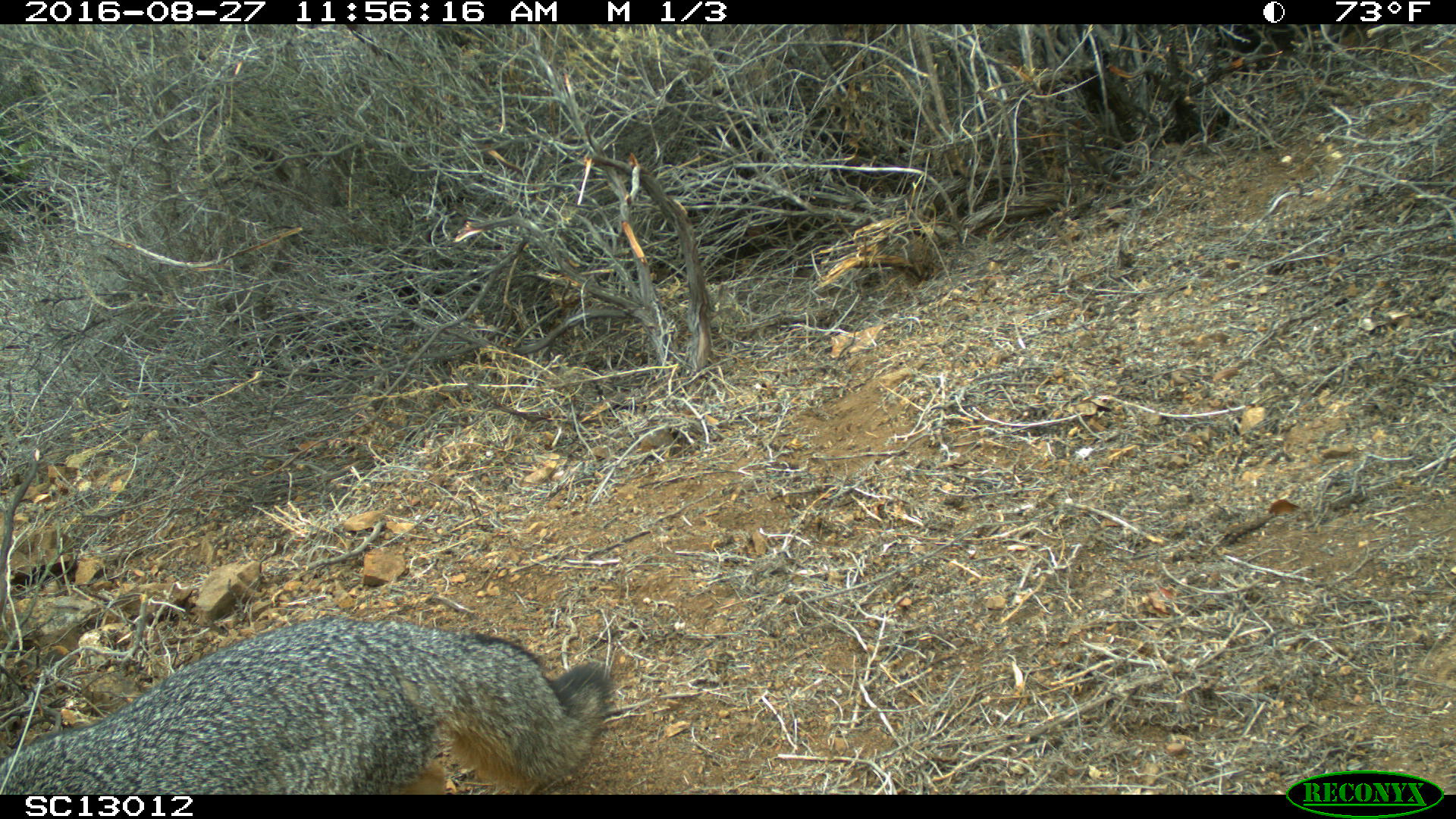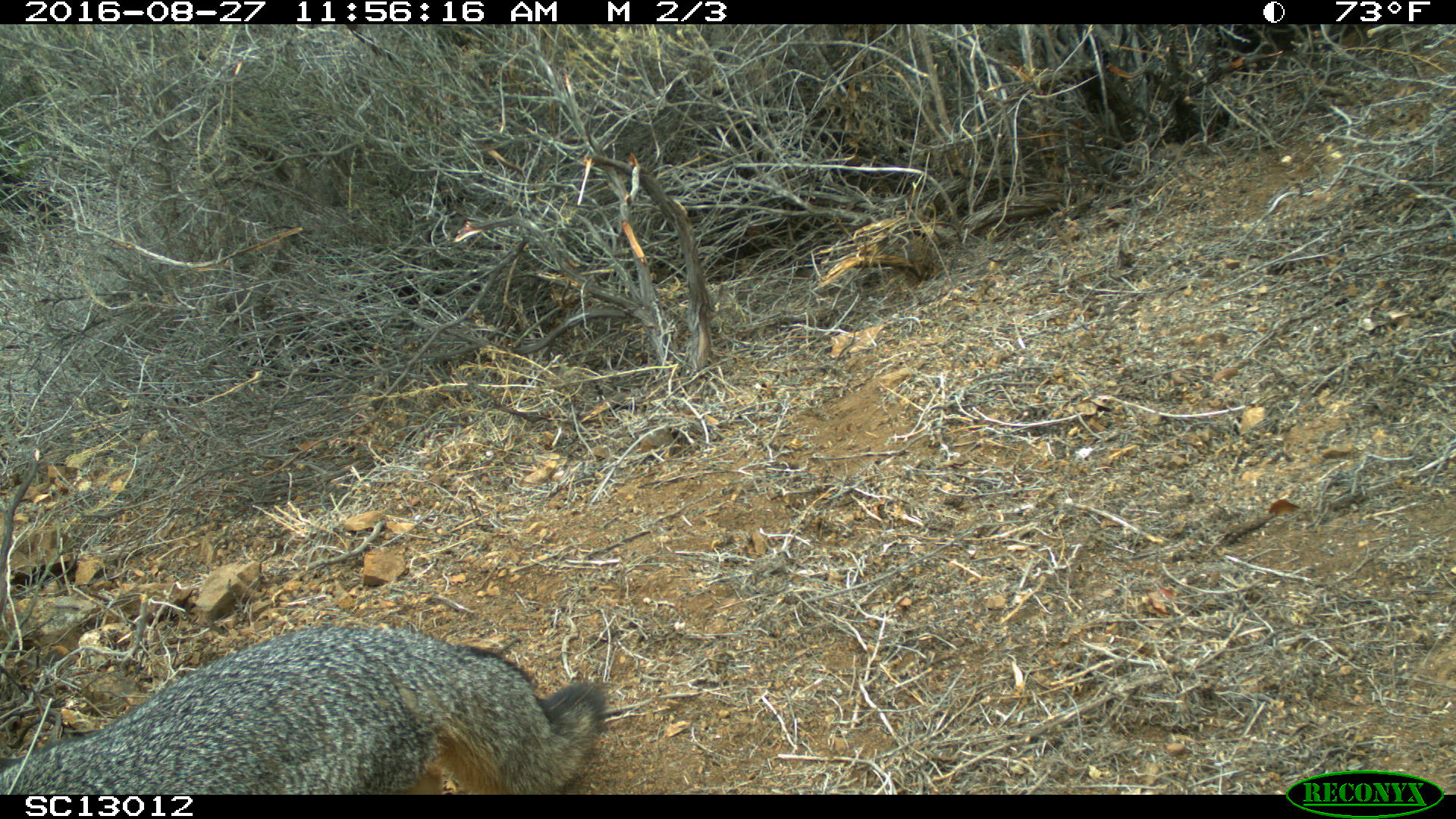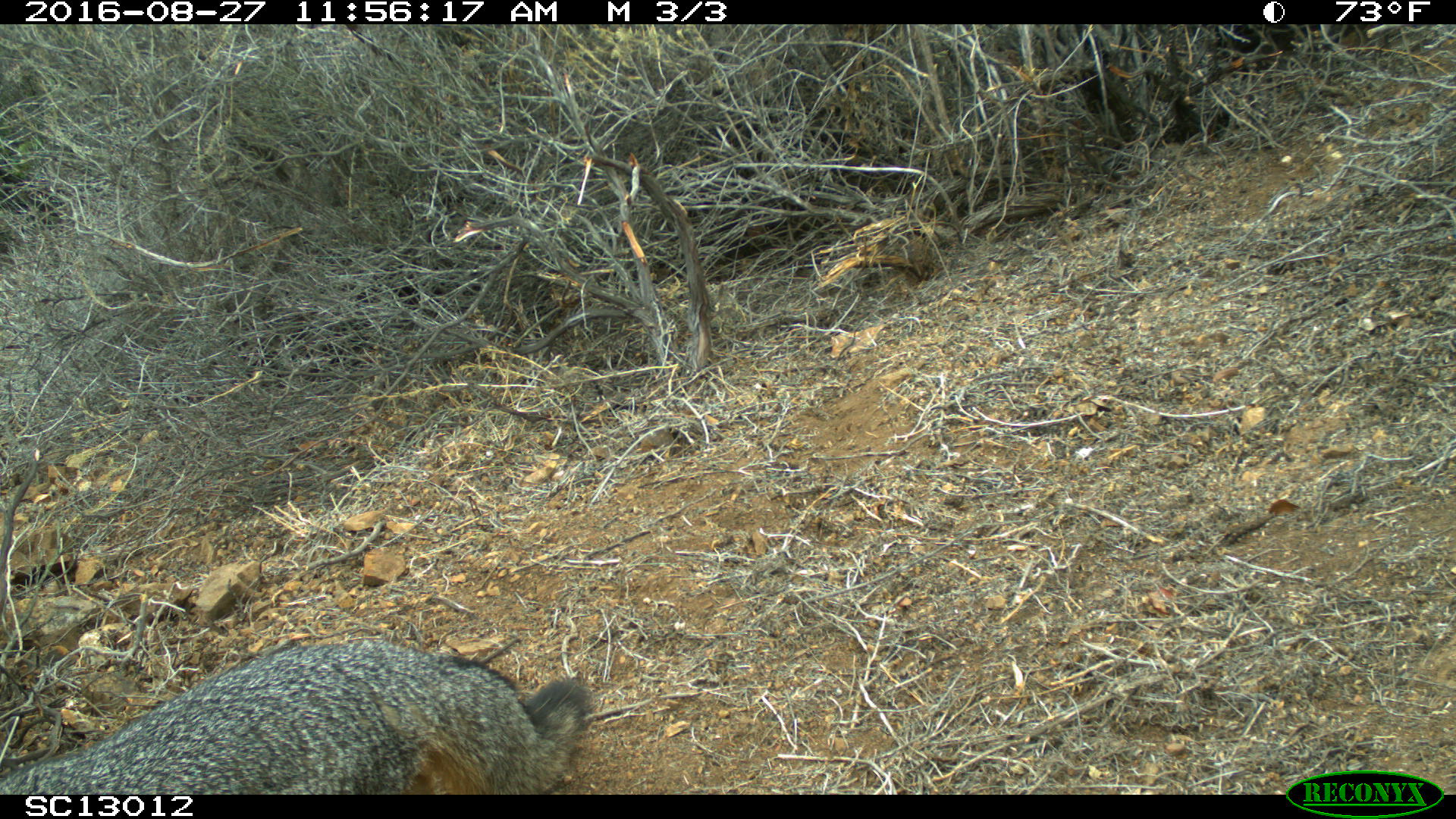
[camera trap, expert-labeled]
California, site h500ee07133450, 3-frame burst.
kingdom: Animalia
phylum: Chordata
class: Mammalia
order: Carnivora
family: Canidae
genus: Urocyon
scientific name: Urocyon littoralis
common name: island fox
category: fox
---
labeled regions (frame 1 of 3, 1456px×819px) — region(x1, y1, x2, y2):
fox: region(0, 615, 610, 794)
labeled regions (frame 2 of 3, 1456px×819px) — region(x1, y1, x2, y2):
fox: region(0, 621, 604, 795)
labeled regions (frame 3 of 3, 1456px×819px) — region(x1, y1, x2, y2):
fox: region(0, 638, 590, 794)